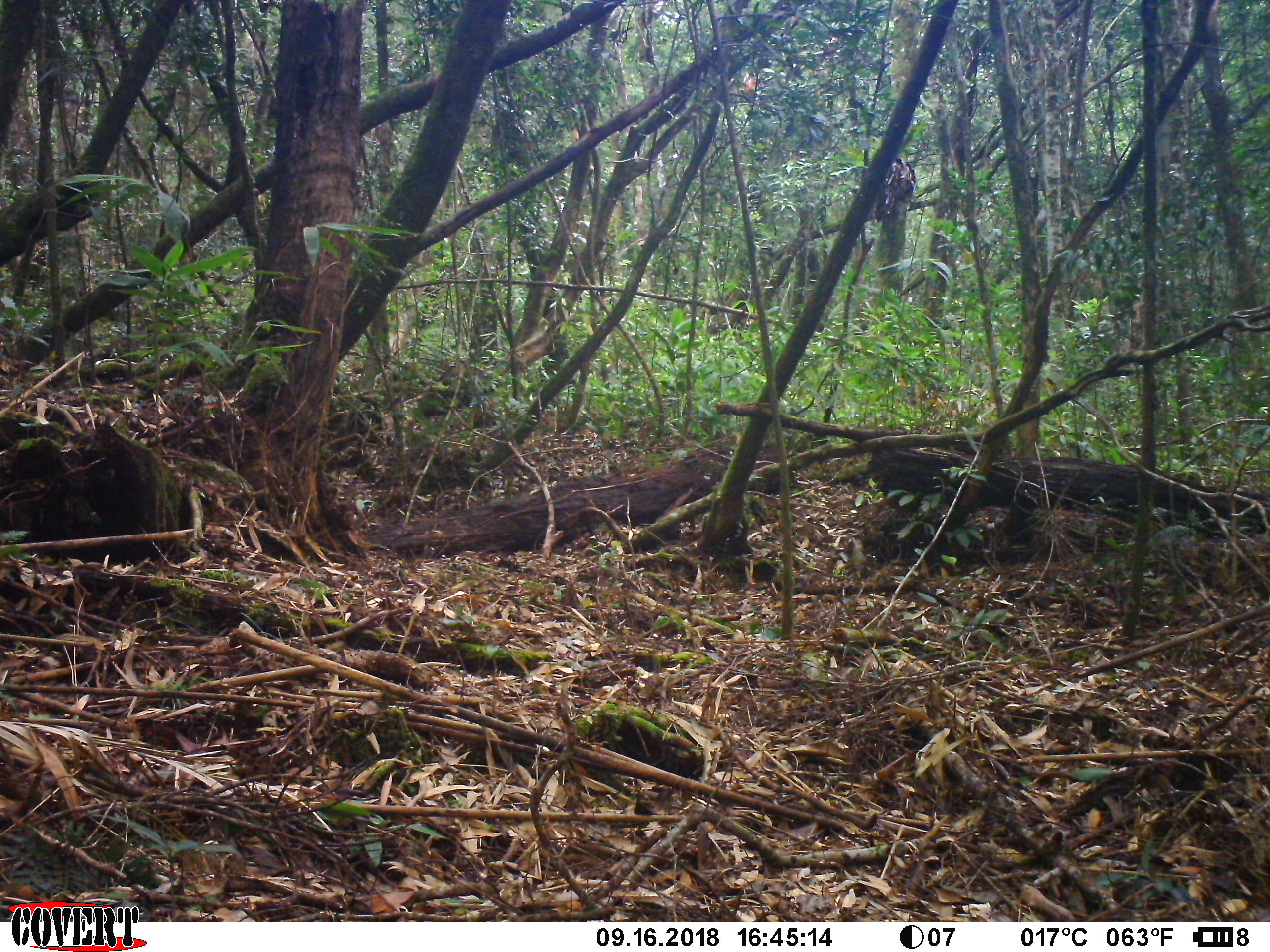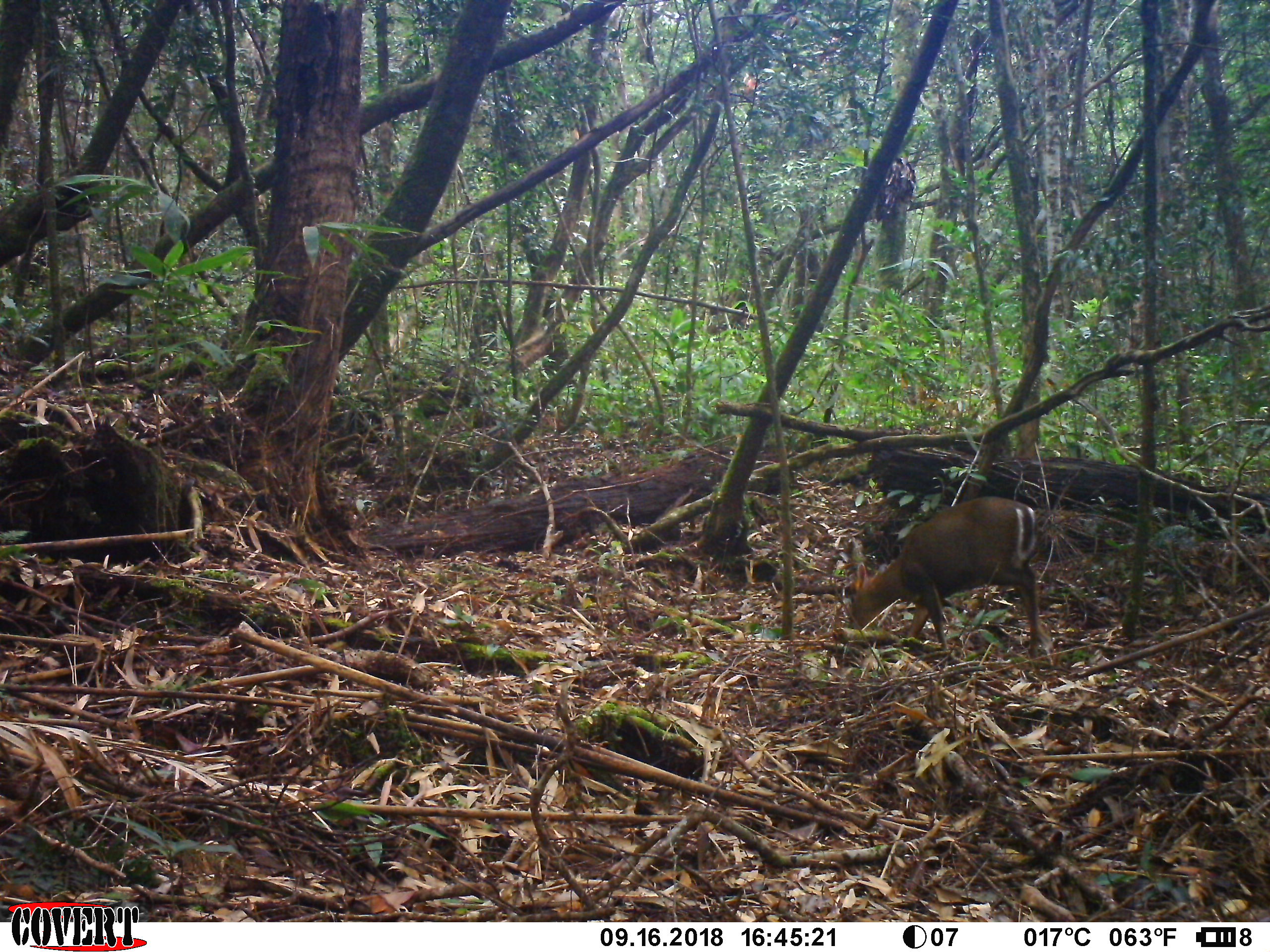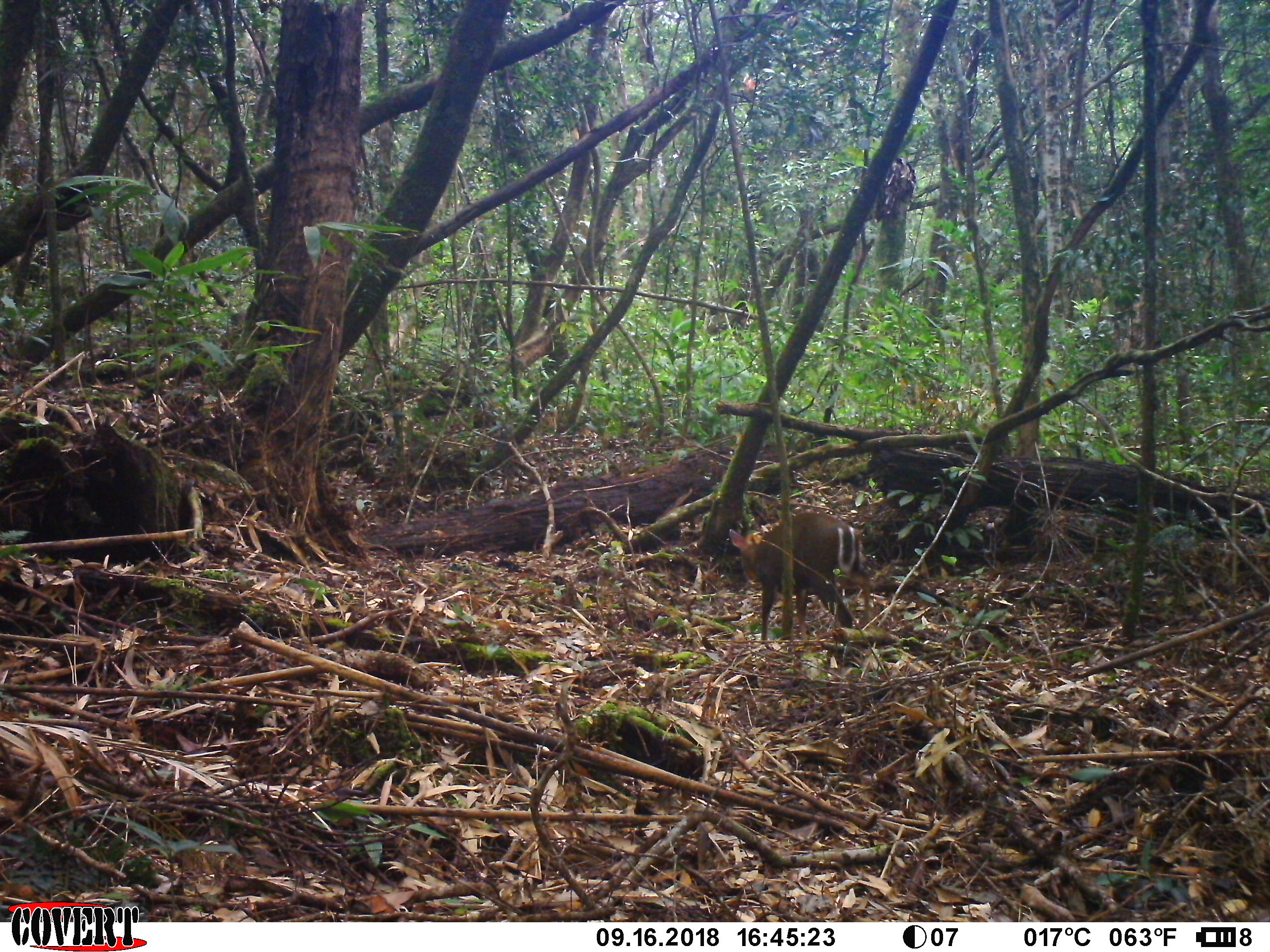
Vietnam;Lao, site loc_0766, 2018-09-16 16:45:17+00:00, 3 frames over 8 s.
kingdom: Animalia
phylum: Chordata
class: Mammalia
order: Artiodactyla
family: Cervidae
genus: Muntiacus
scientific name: Muntiacus rooseveltorum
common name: roosevelt's muntjac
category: roosevelts muntjac group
Roosevelts muntjac group (roosevelt's muntjac) (Muntiacus rooseveltorum). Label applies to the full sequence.